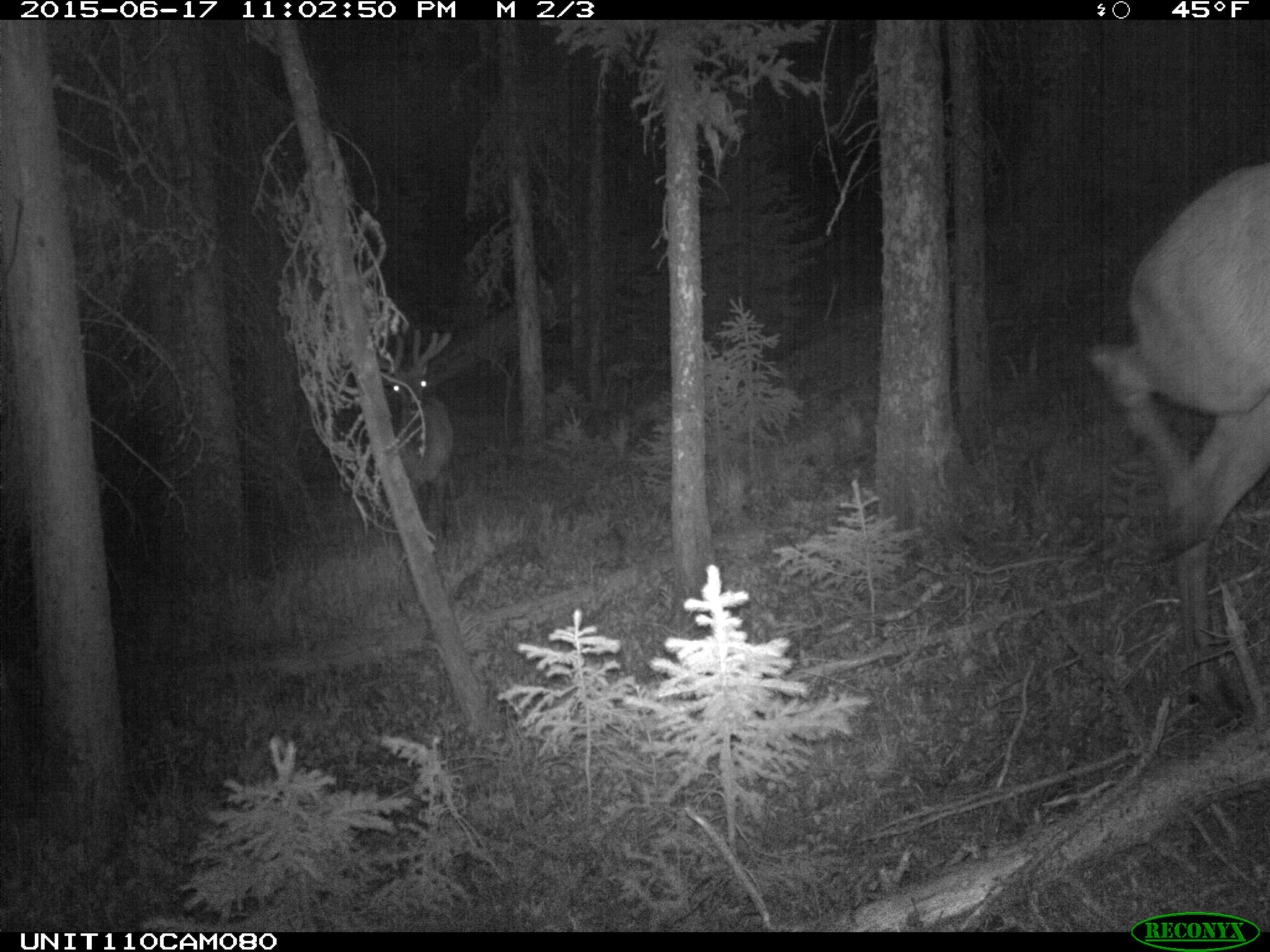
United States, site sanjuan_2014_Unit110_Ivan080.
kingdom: Animalia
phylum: Chordata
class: Mammalia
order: Artiodactyla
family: Cervidae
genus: Cervus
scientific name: Cervus elaphus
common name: red deer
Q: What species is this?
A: Cervus elaphus (red deer).